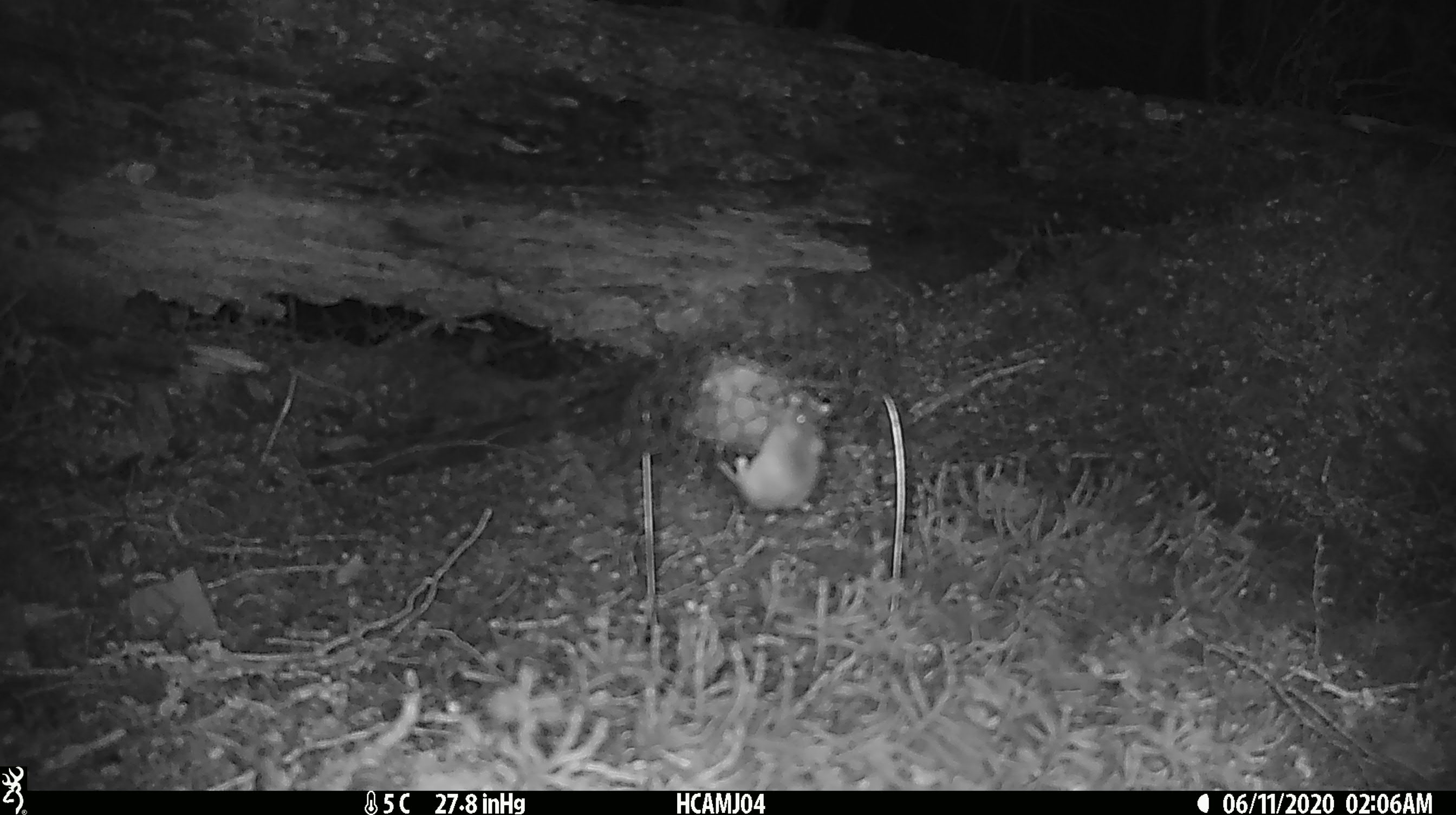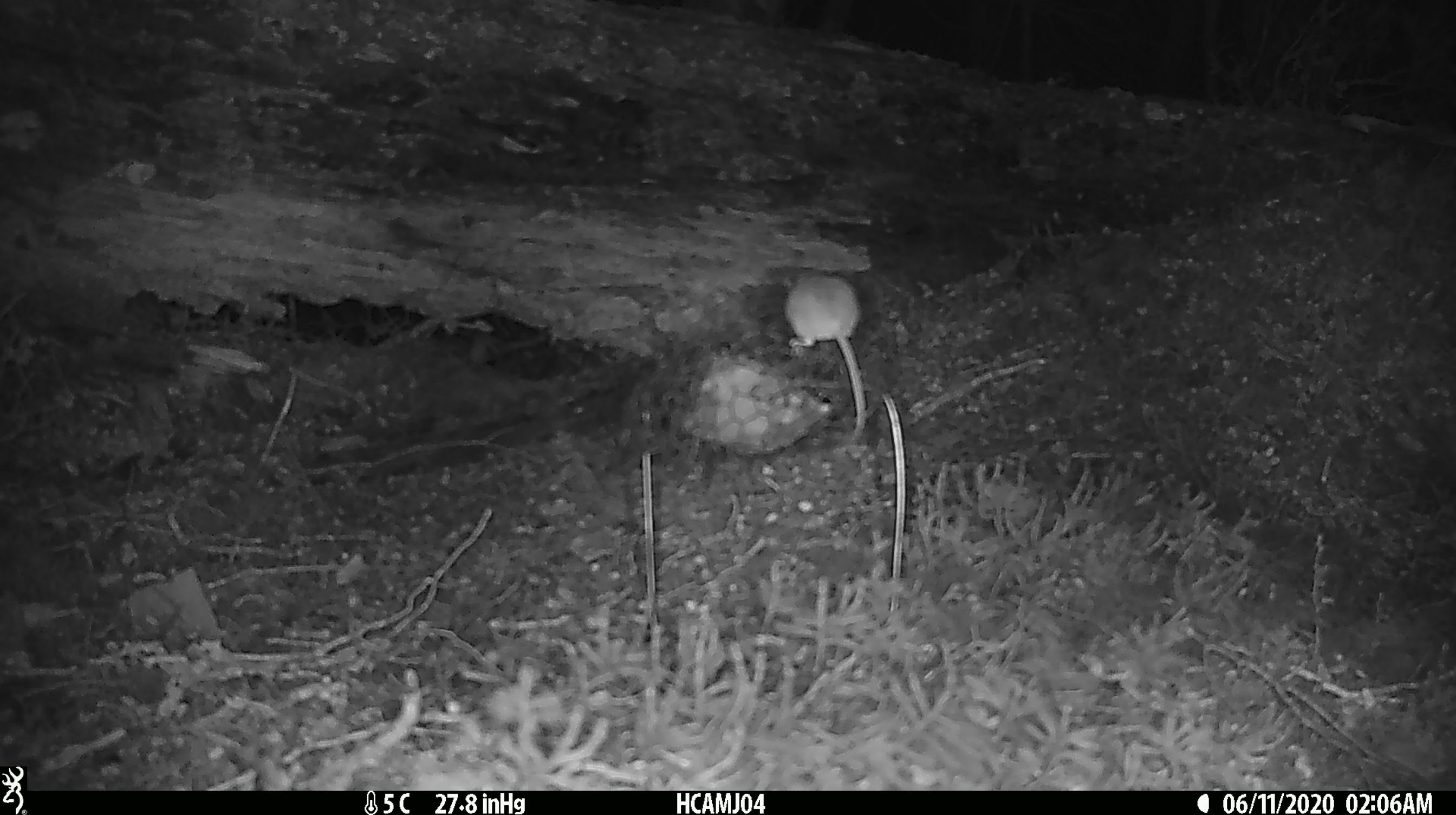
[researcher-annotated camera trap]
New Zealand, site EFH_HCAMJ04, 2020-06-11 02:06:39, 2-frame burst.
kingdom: Animalia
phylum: Chordata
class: Mammalia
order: Rodentia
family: Muridae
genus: Mus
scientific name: Mus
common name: mouse